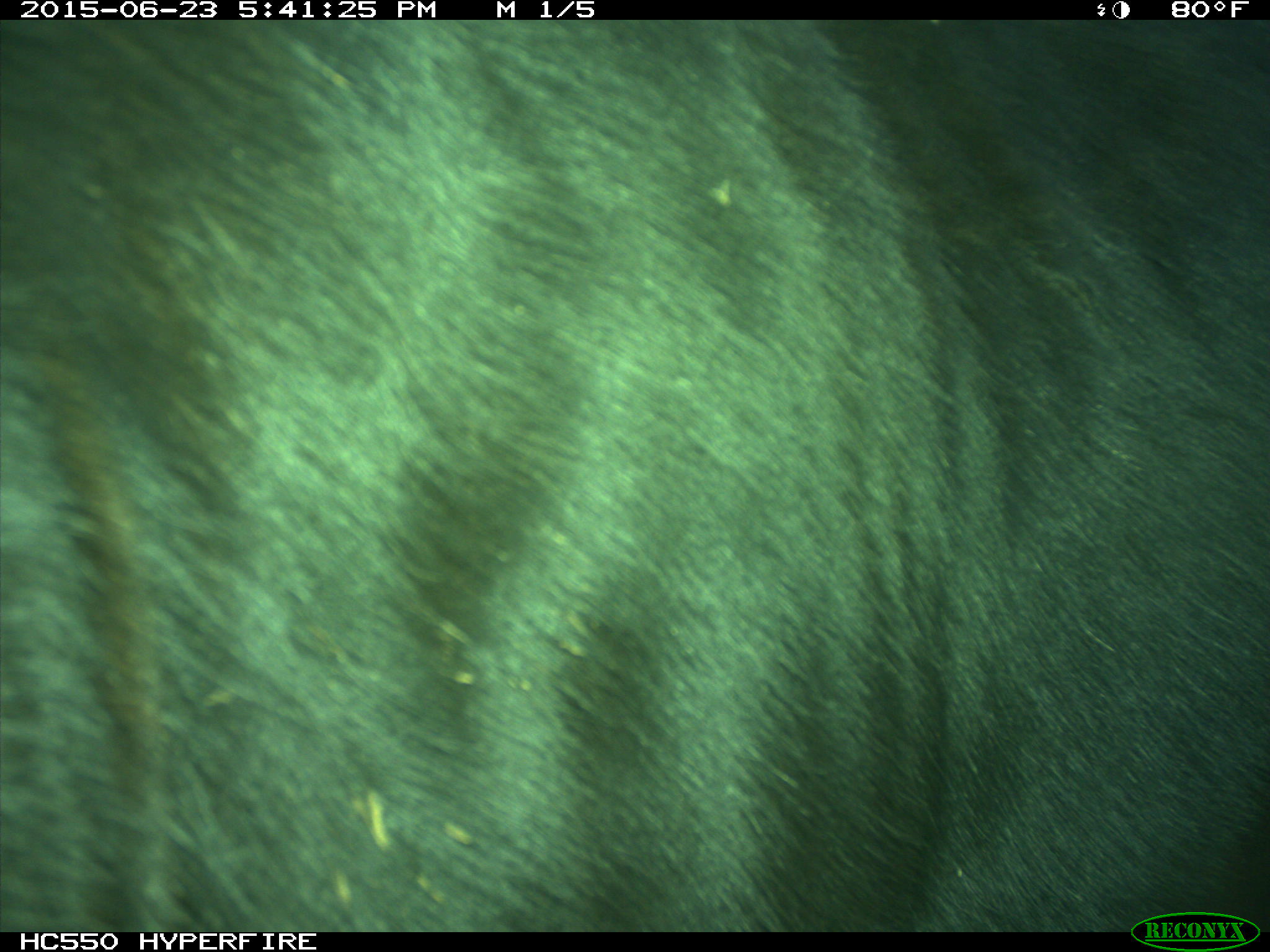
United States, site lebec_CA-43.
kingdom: Animalia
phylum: Chordata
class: Mammalia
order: Artiodactyla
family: Bovidae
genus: Bos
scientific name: Bos taurus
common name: domestic cow